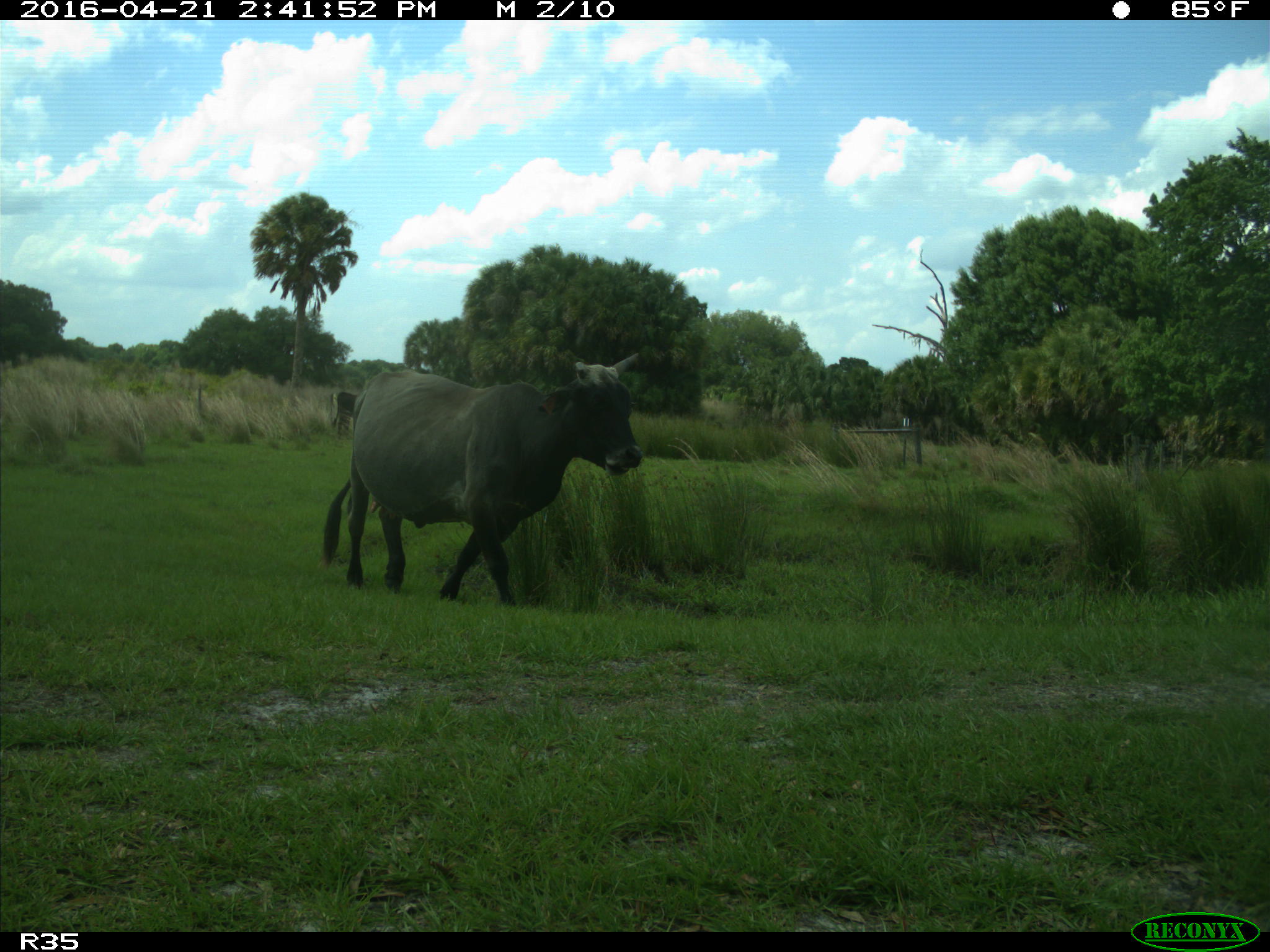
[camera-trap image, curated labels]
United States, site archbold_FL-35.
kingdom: Animalia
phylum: Chordata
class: Mammalia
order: Artiodactyla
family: Bovidae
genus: Bos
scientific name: Bos taurus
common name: domestic cow